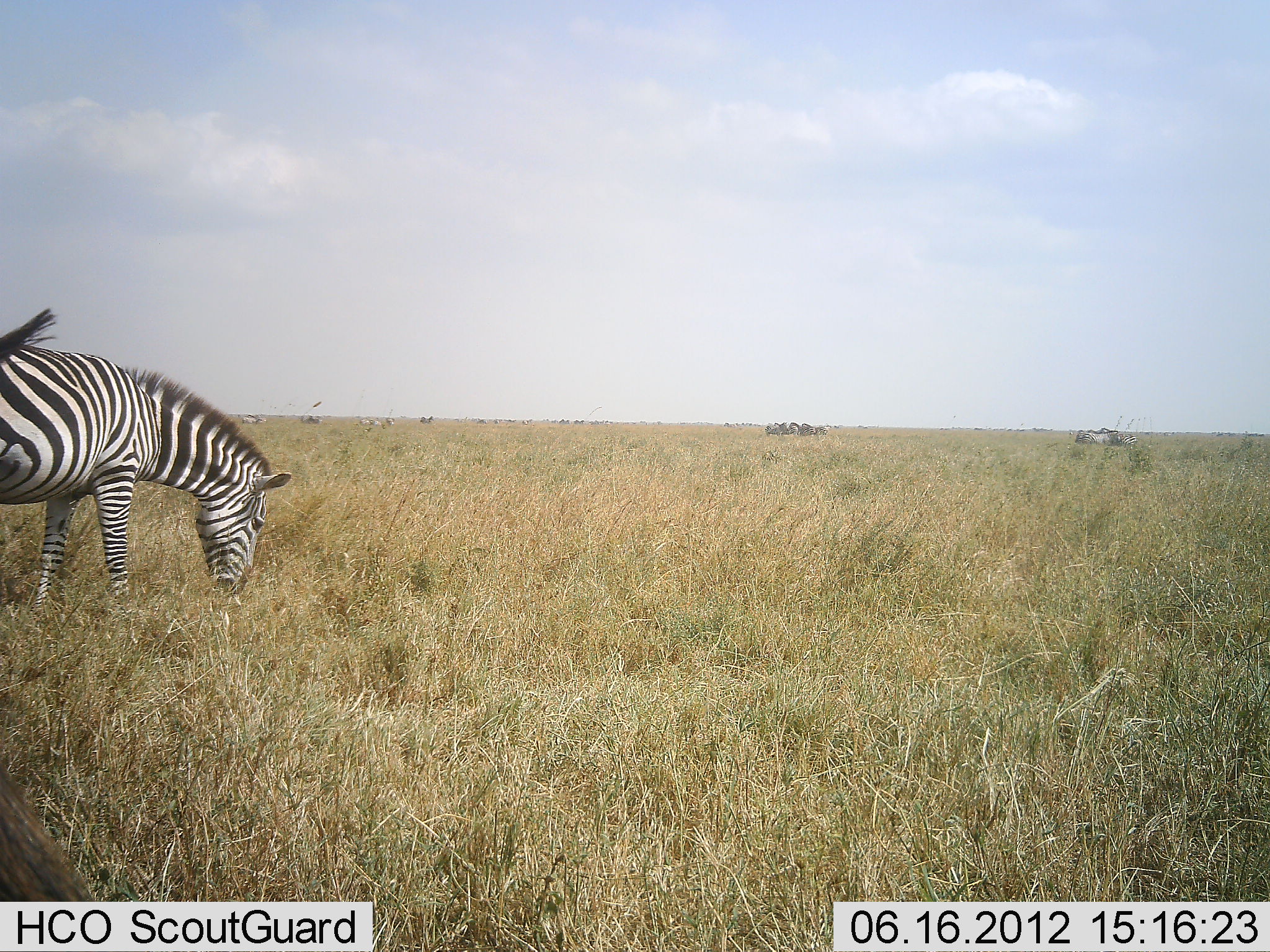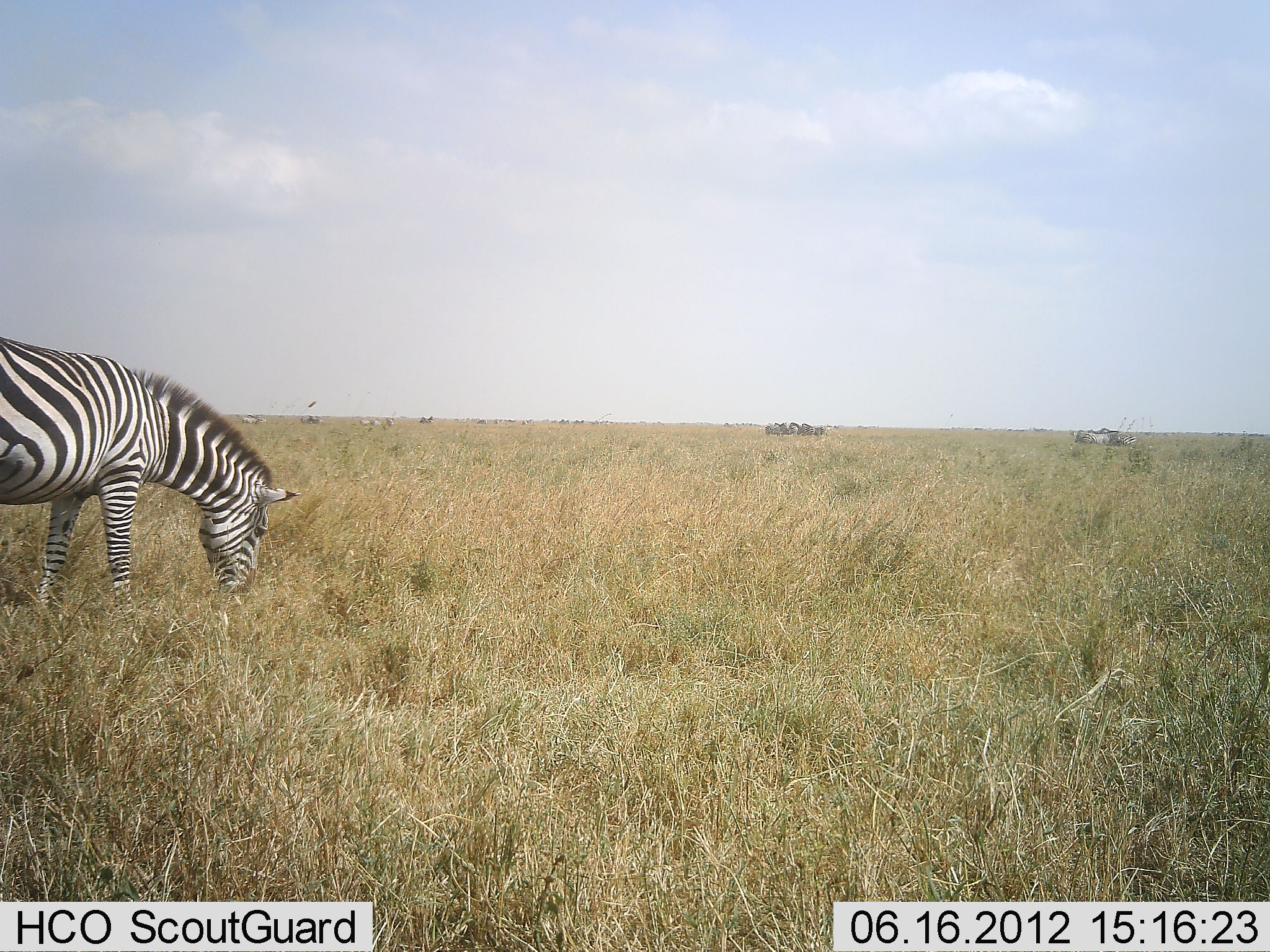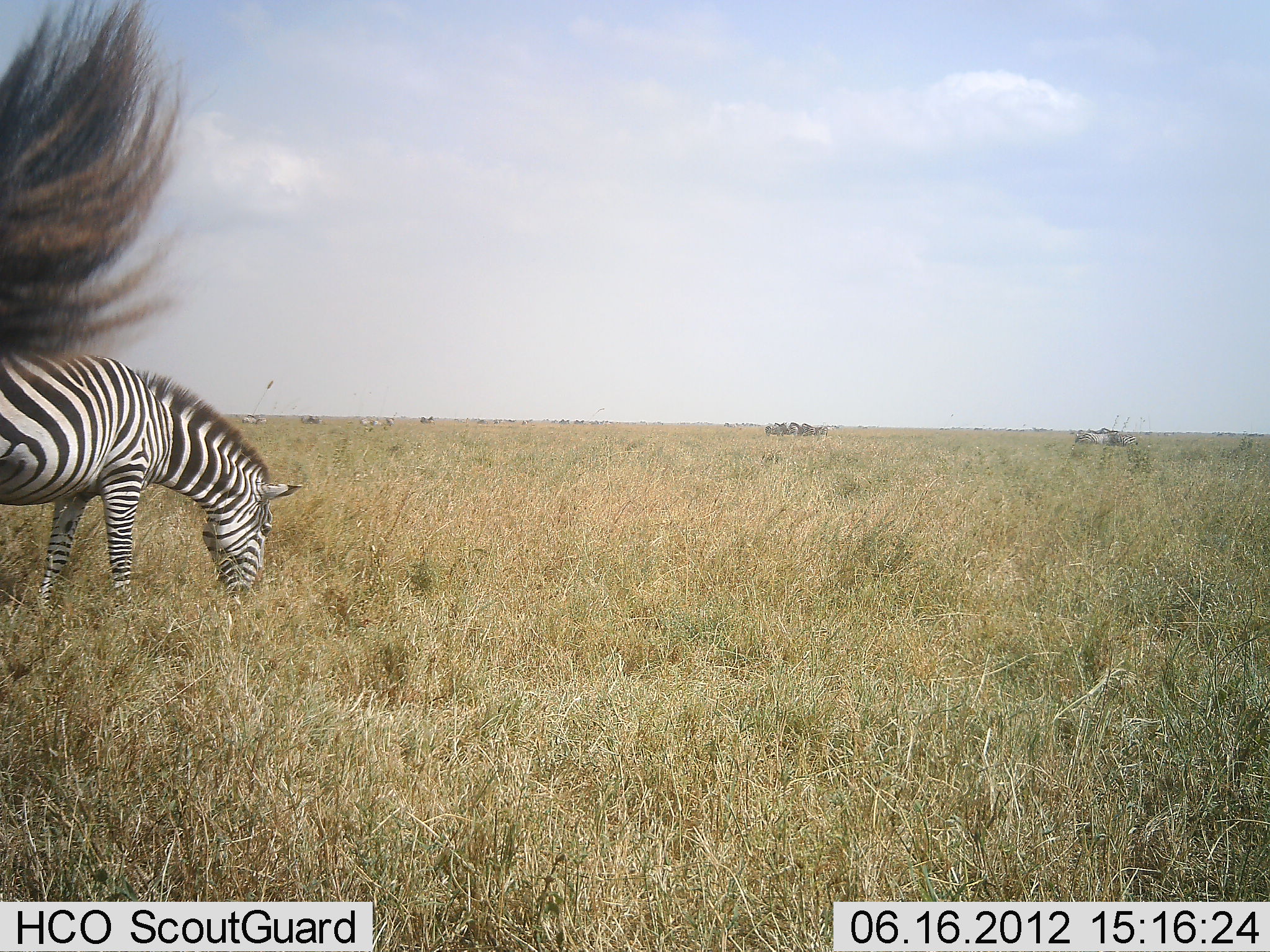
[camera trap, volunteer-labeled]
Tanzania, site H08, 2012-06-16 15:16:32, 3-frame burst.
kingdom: Animalia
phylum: Chordata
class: Mammalia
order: Perissodactyla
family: Equidae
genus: Equus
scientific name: Equus quagga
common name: plains zebra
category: zebra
Zebra (plains zebra) (Equus quagga), count 2. Behavior (volunteer vote fractions): standing 60%, resting 0%, moving 10%, interacting 0%. Young present (vote fraction): 0%. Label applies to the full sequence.